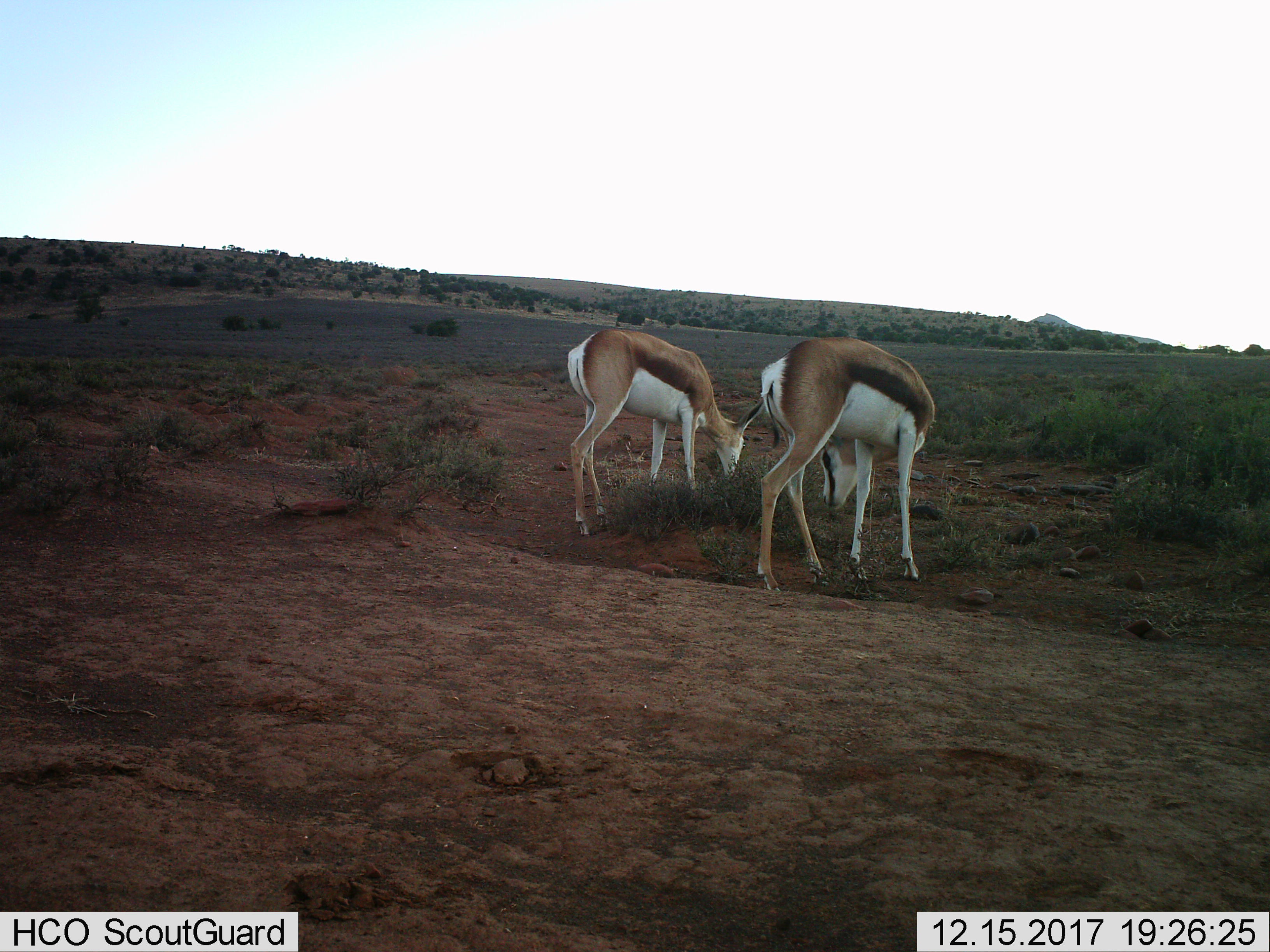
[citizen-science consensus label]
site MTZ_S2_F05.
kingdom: Animalia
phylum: Chordata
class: Mammalia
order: Artiodactyla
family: Bovidae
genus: Antidorcas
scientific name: Antidorcas marsupialis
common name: springbok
Springbok (Antidorcas marsupialis), count 2. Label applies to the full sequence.